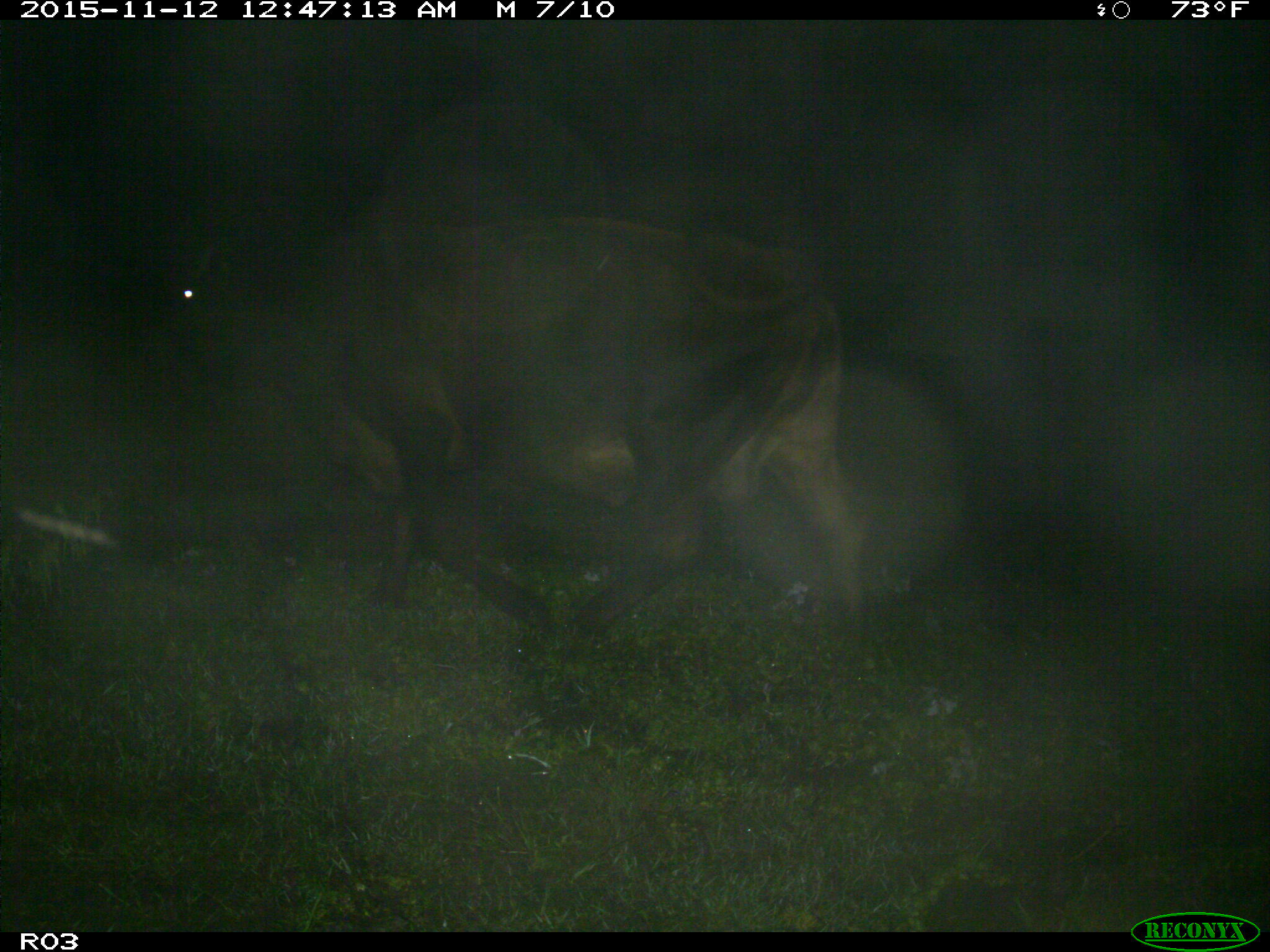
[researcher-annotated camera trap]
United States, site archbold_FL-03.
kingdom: Animalia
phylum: Chordata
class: Mammalia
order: Artiodactyla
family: Bovidae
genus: Bos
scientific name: Bos taurus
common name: domestic cow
Bos taurus (domestic cow).